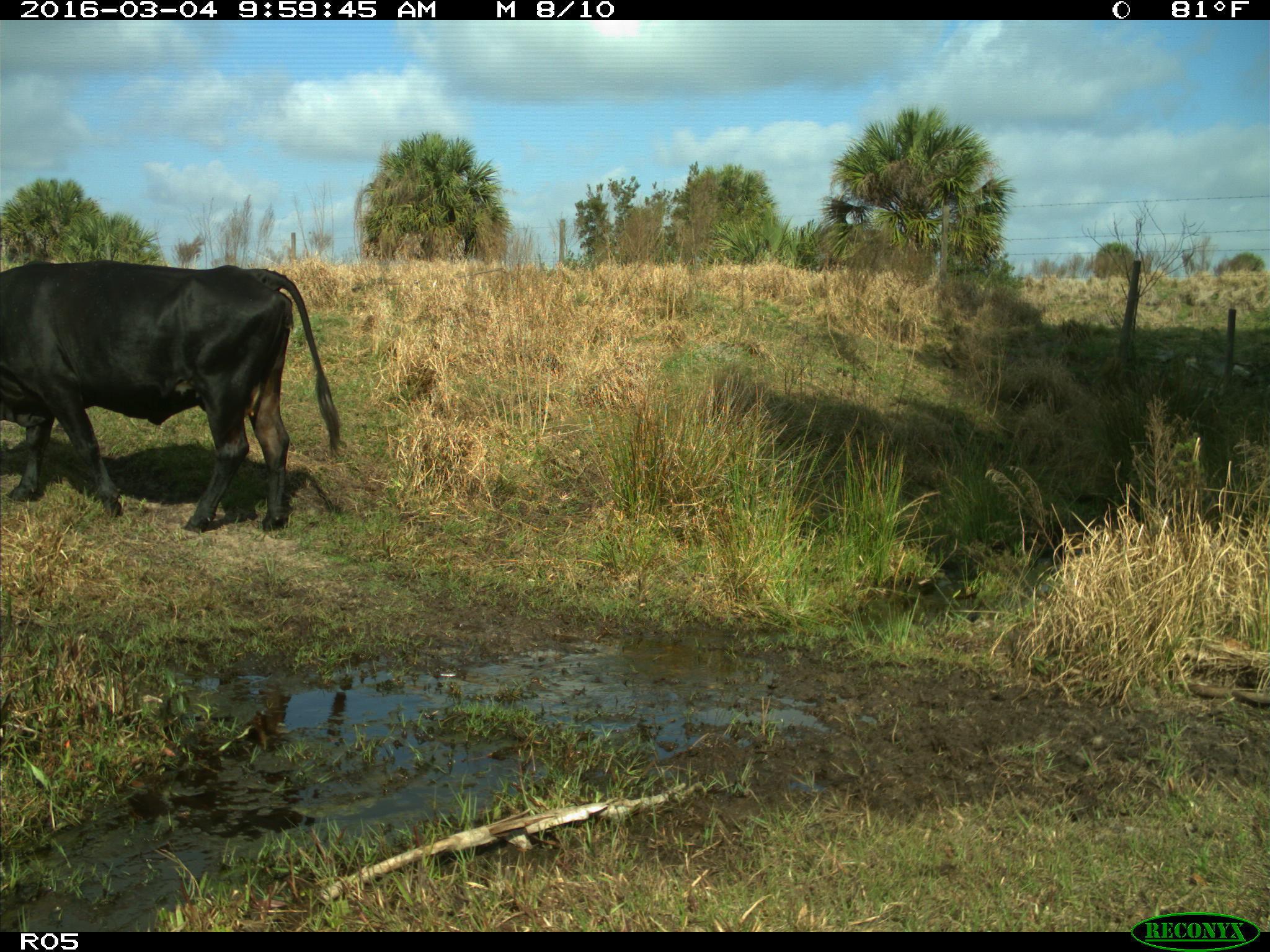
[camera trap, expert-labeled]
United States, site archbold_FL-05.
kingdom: Animalia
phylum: Chordata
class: Mammalia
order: Artiodactyla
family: Bovidae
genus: Bos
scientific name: Bos taurus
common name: domestic cow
Bos taurus (domestic cow).